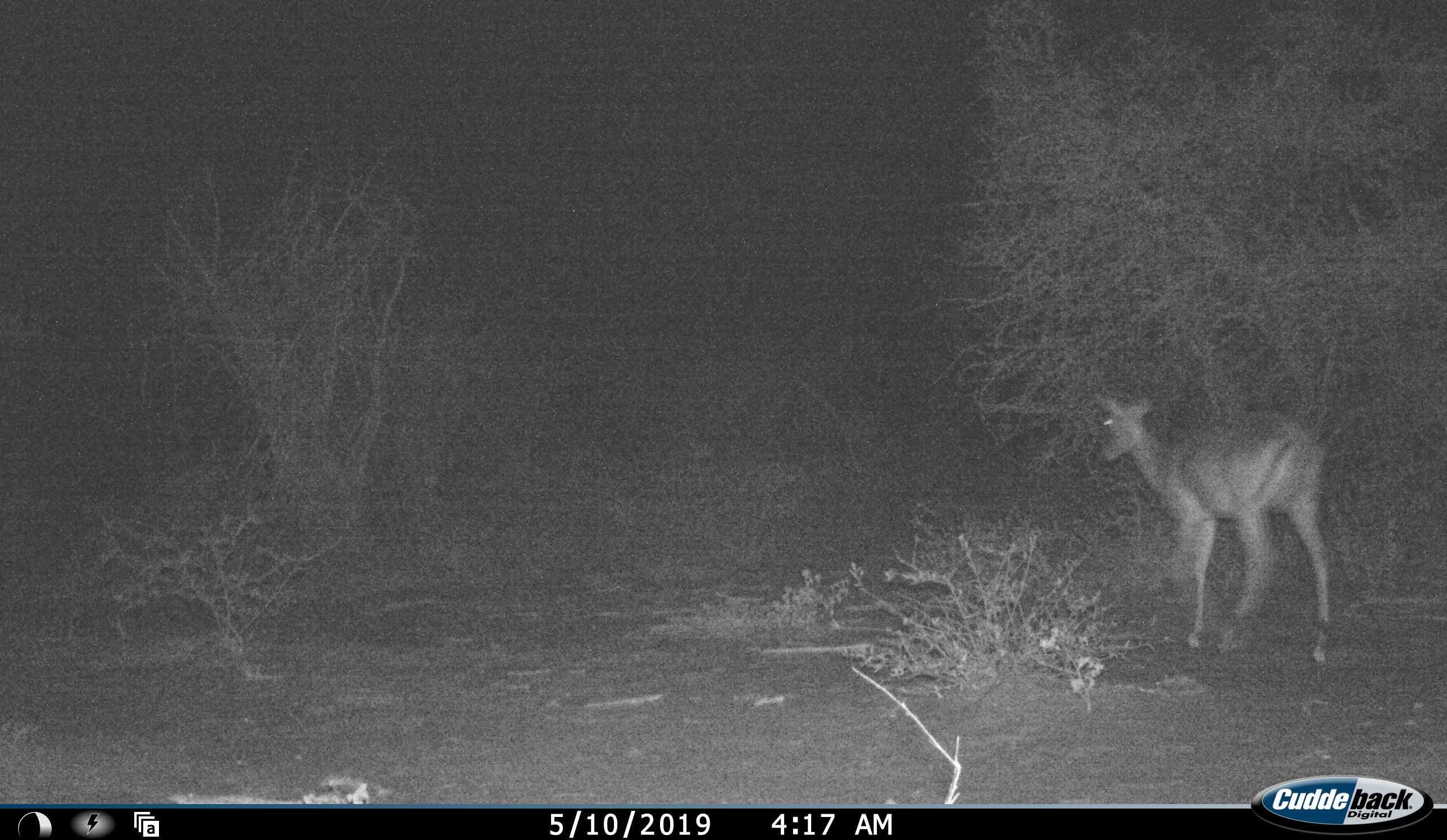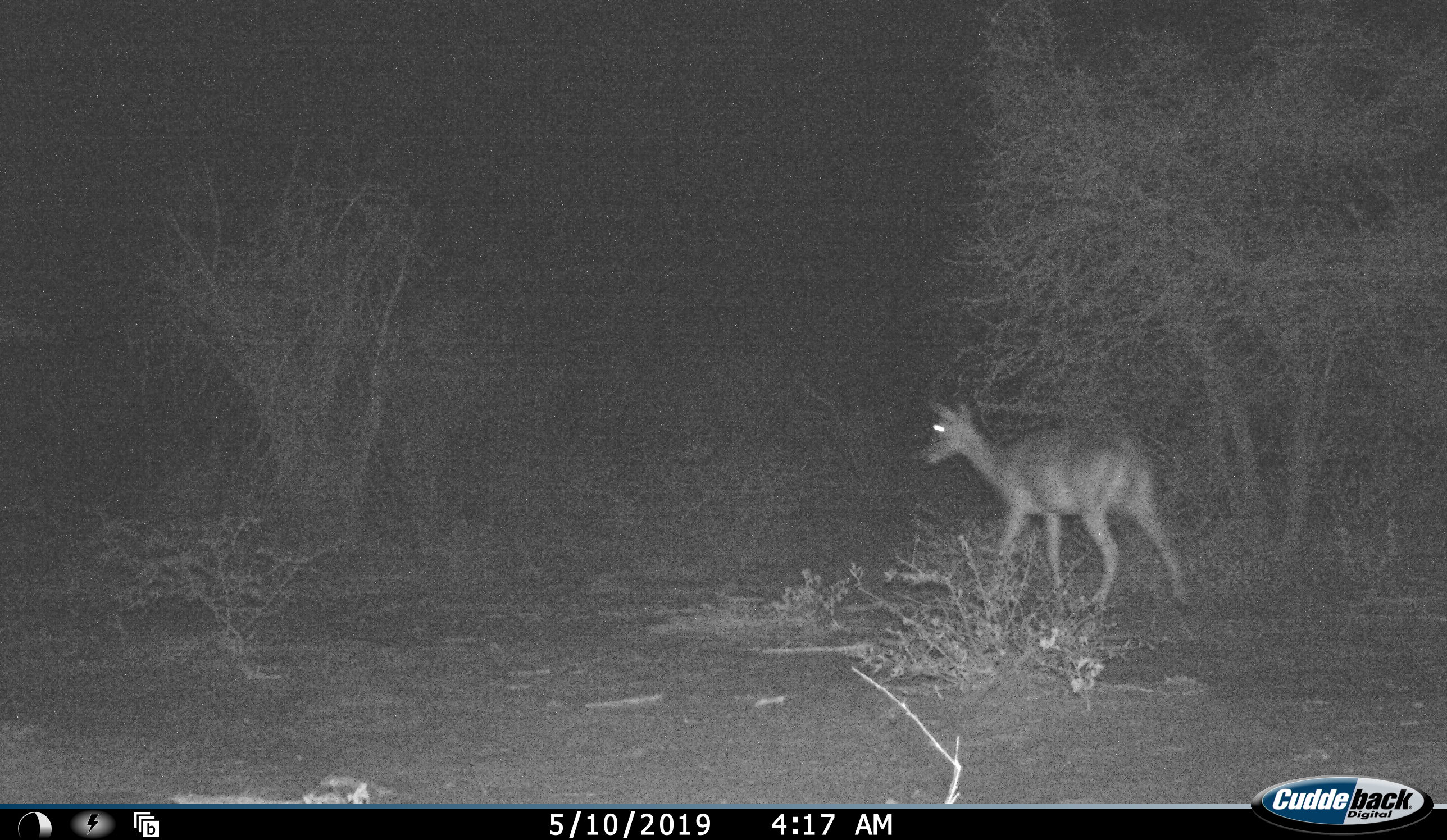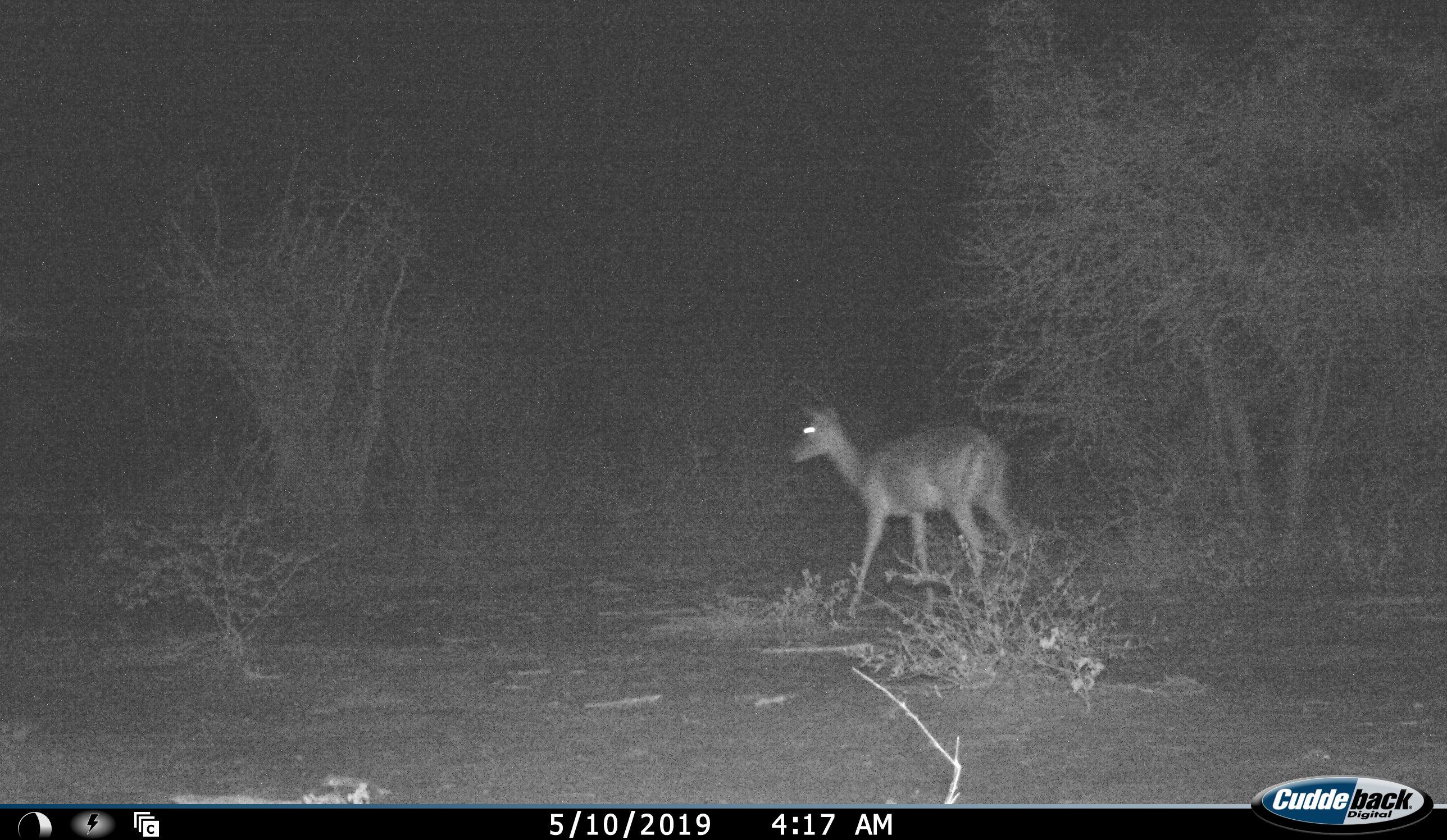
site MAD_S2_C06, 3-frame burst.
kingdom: Animalia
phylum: Chordata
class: Mammalia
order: Artiodactyla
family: Bovidae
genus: Aepyceros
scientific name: Aepyceros melampus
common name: impala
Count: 1.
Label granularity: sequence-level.